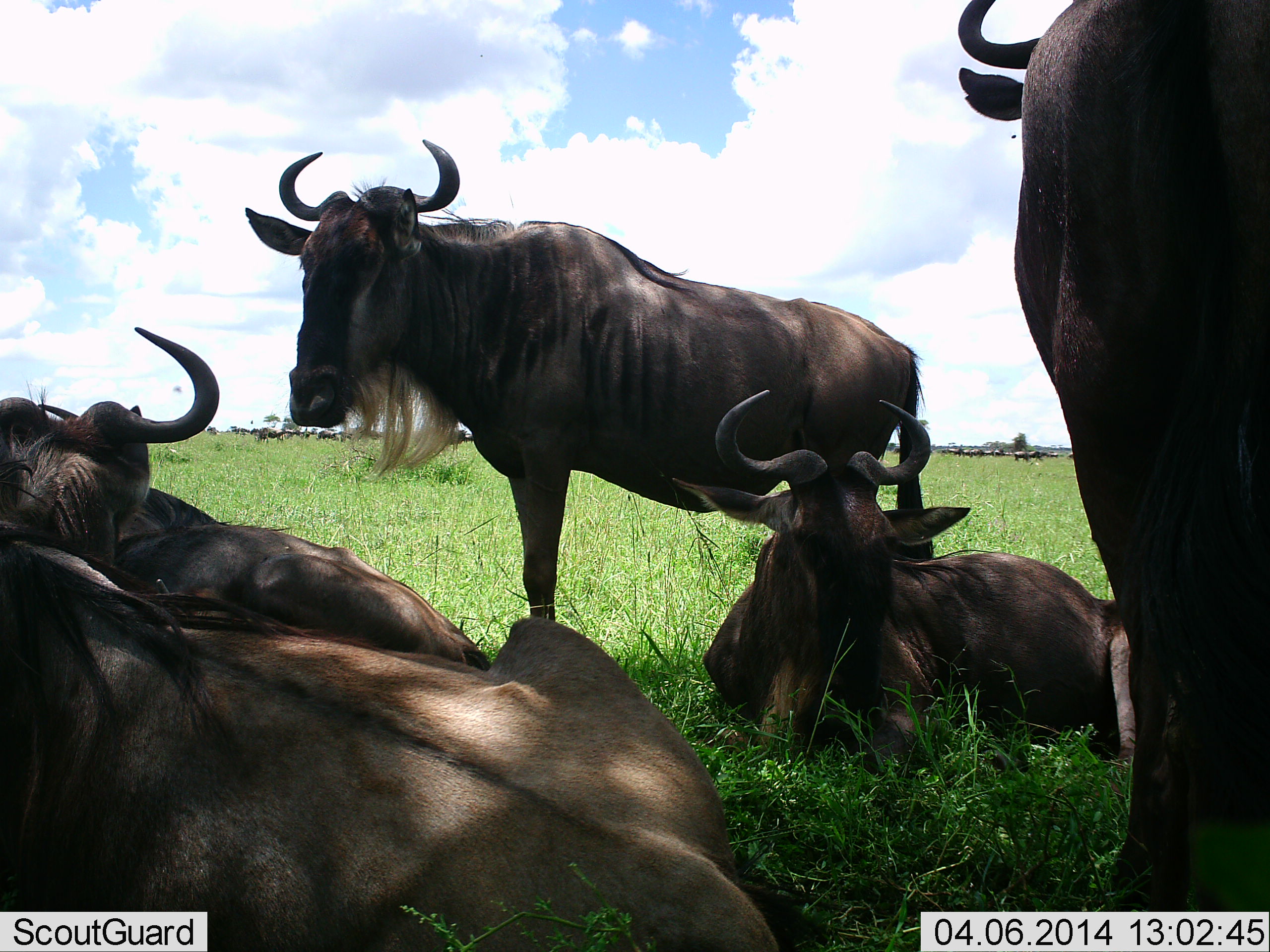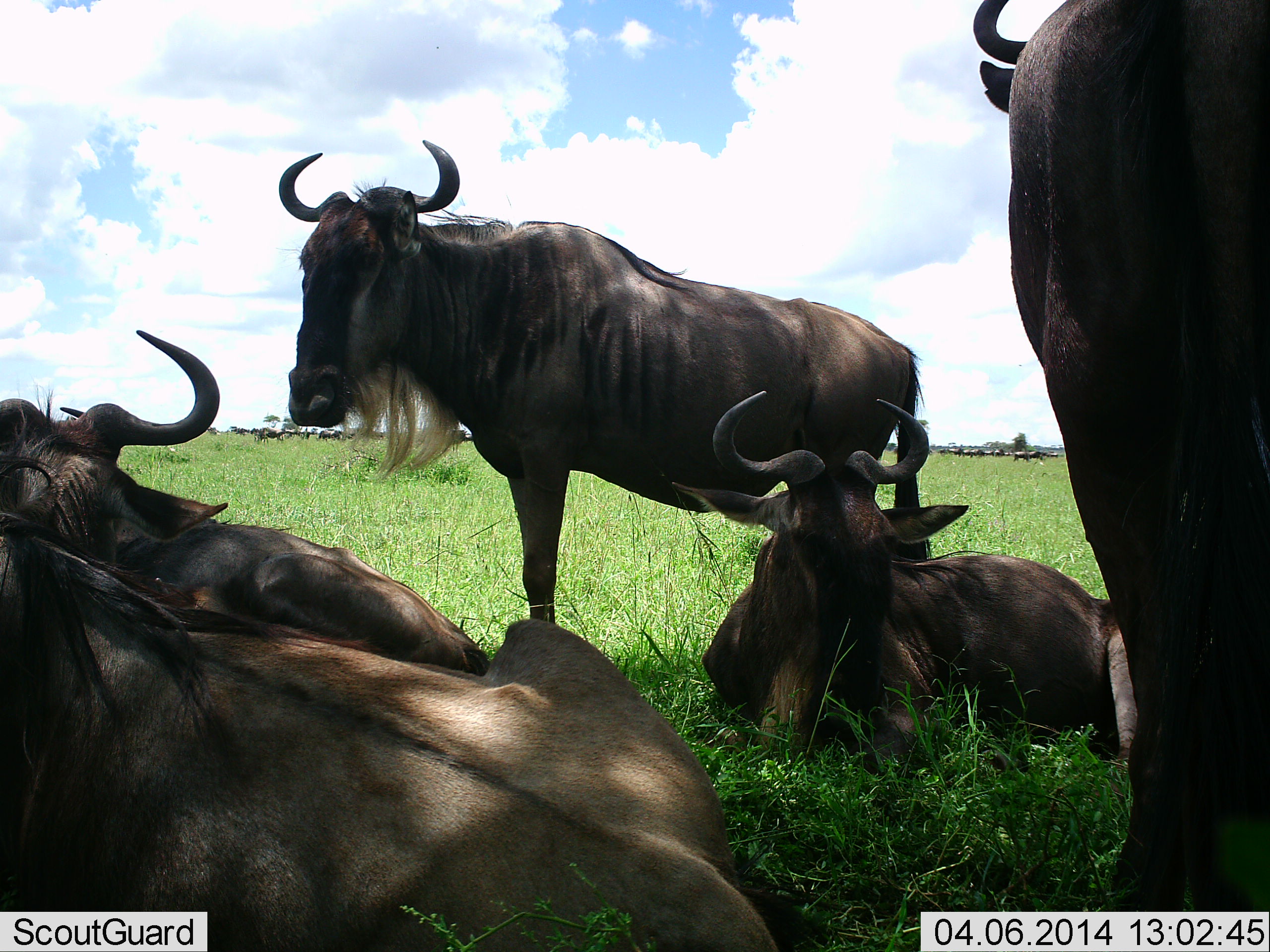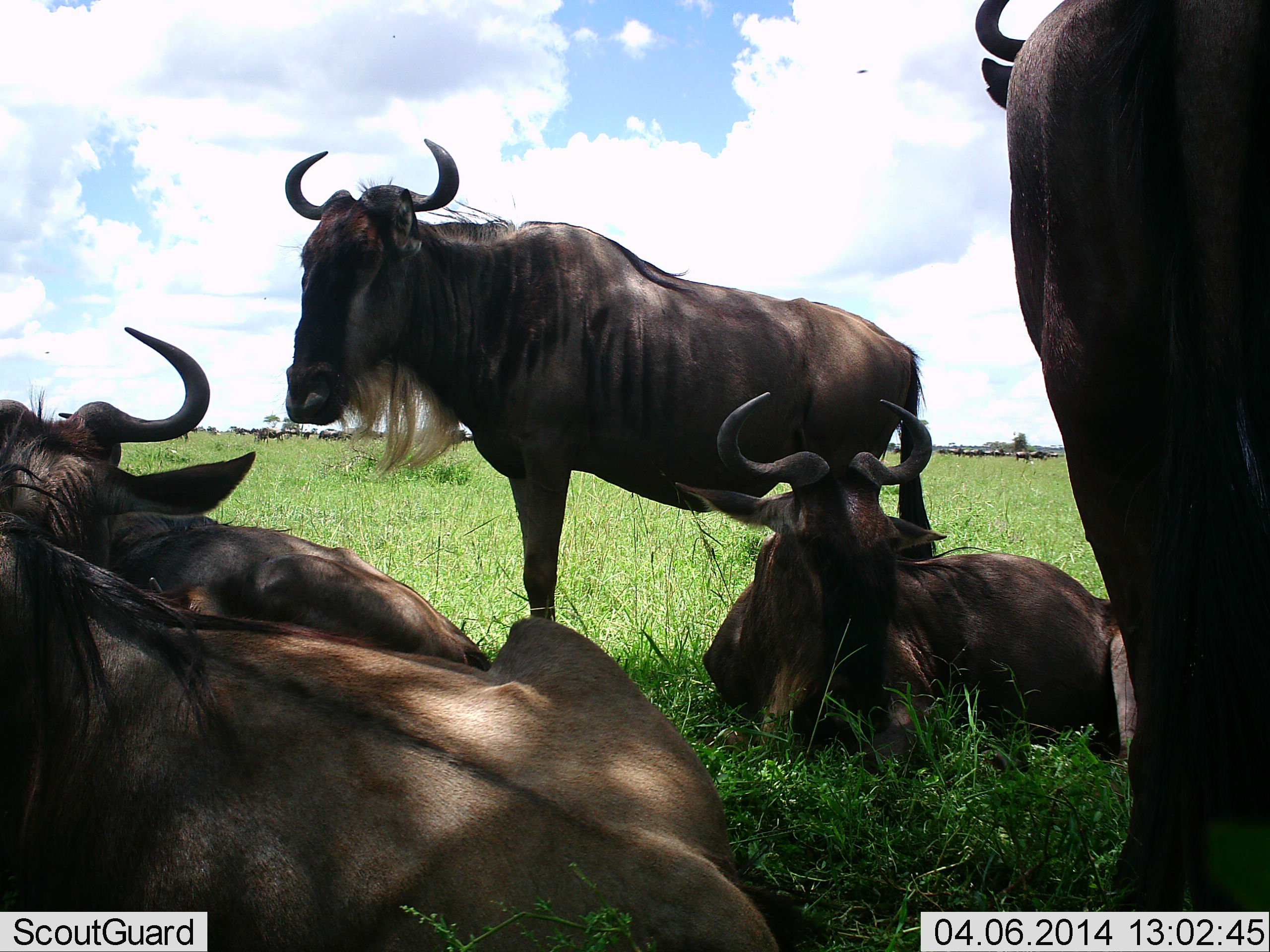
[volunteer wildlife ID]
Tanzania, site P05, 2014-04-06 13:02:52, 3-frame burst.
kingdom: Animalia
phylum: Chordata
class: Mammalia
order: Artiodactyla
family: Bovidae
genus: Connochaetes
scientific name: Connochaetes taurinus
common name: blue wildebeest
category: wildebeest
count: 11-50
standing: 90%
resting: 100%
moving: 20%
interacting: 0%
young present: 0%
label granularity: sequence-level